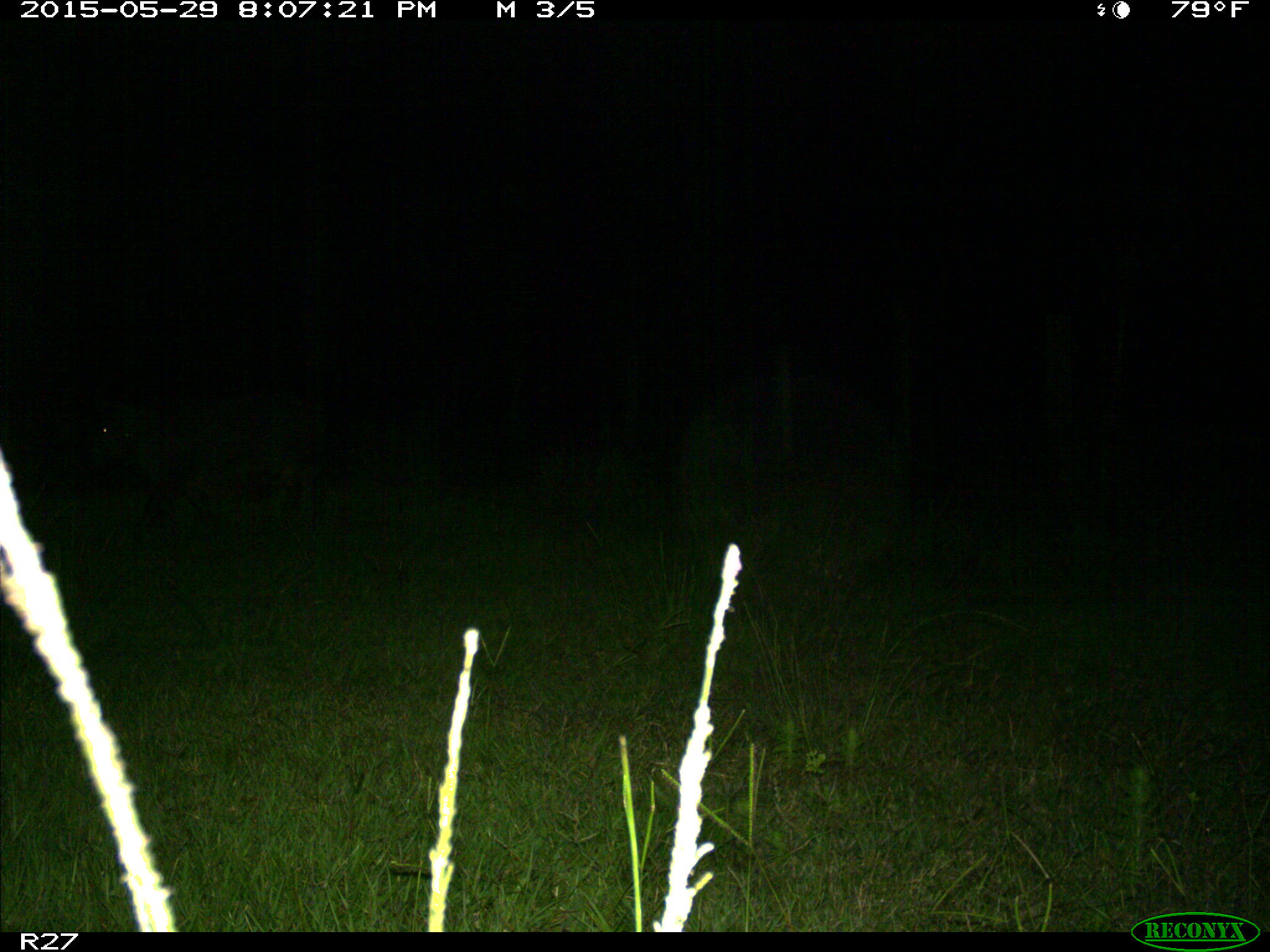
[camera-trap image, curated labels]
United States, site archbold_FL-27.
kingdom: Animalia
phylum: Chordata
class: Mammalia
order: Artiodactyla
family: Suidae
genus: Sus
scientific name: Sus scrofa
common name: wild boar